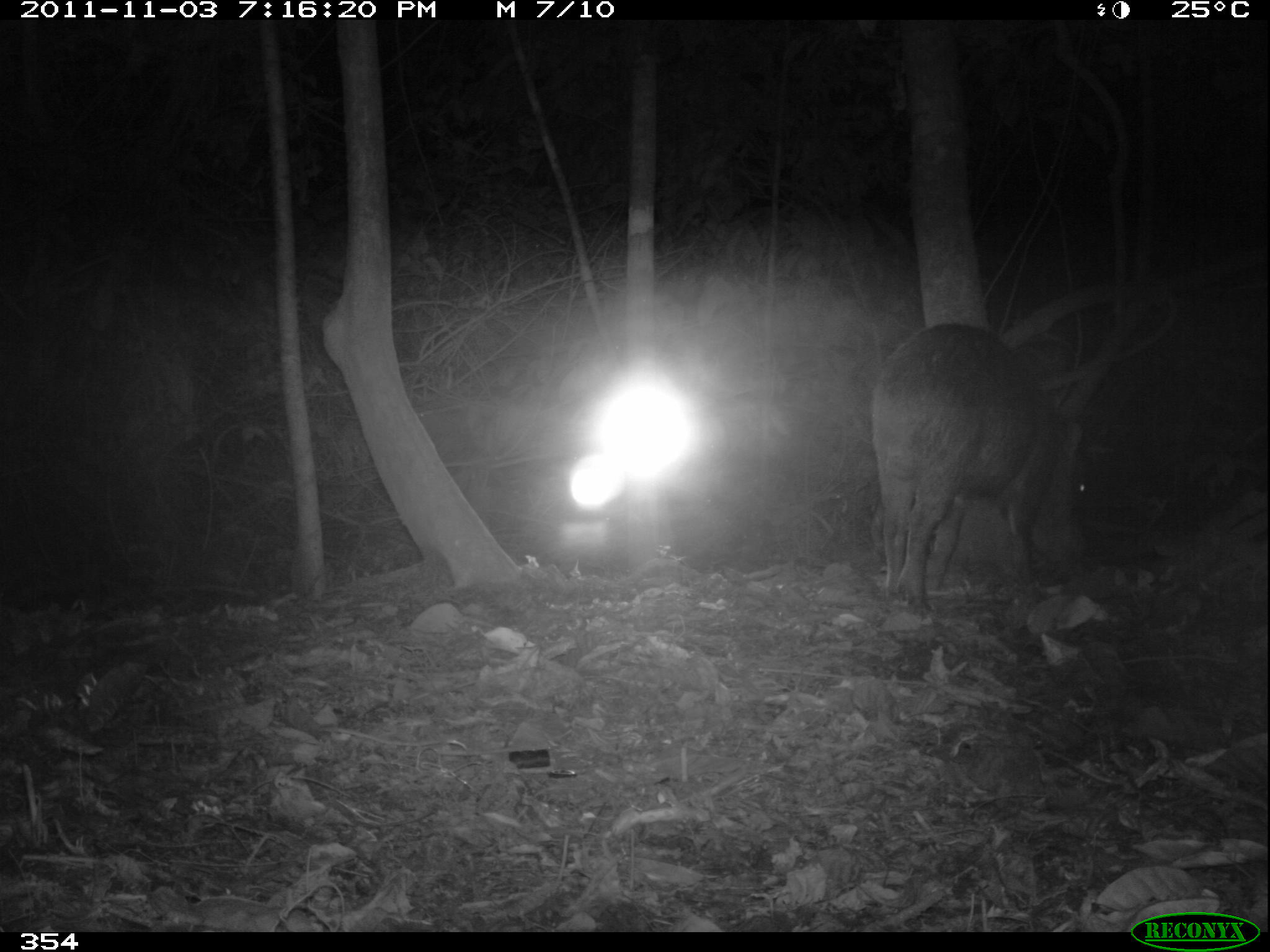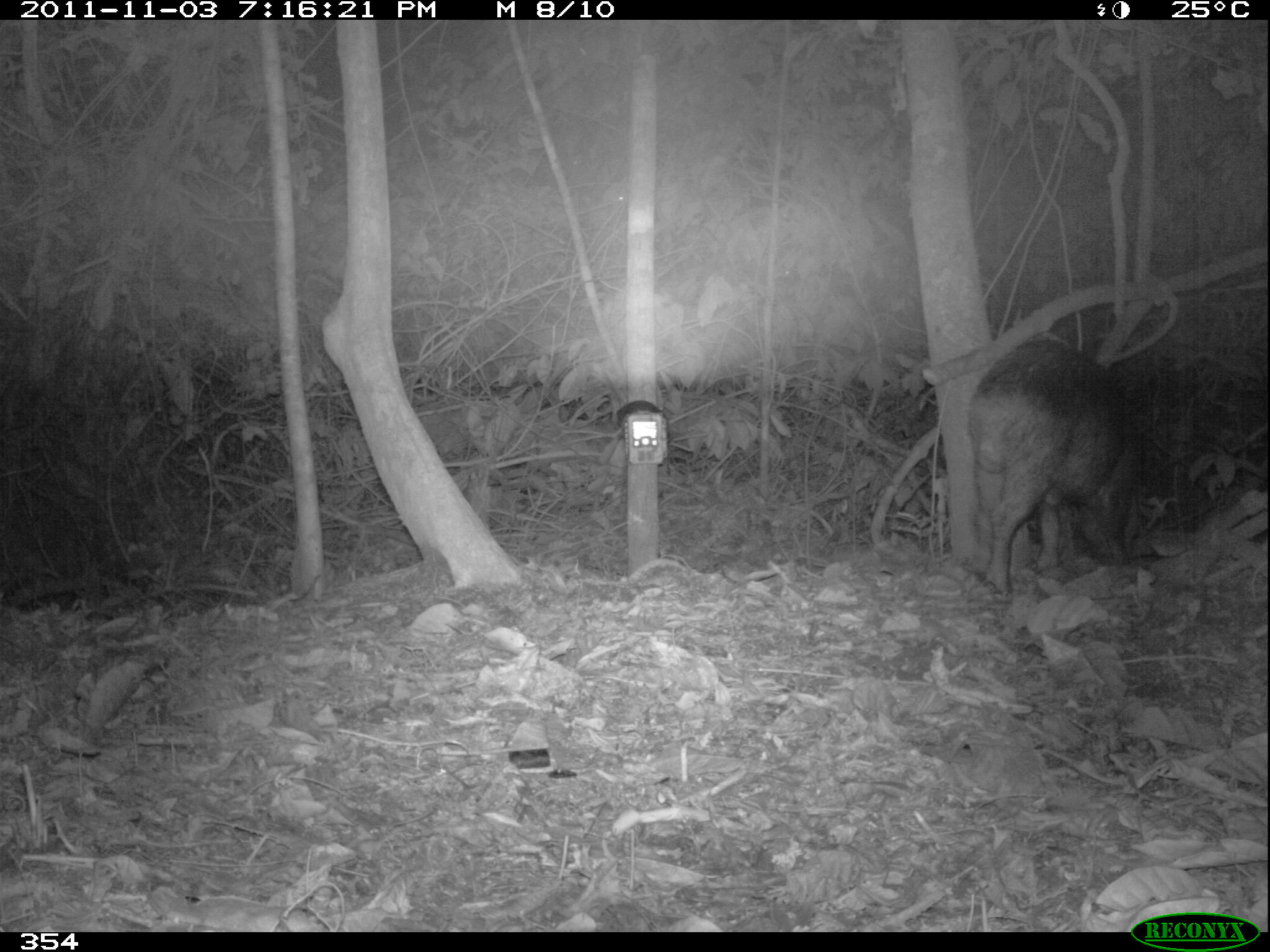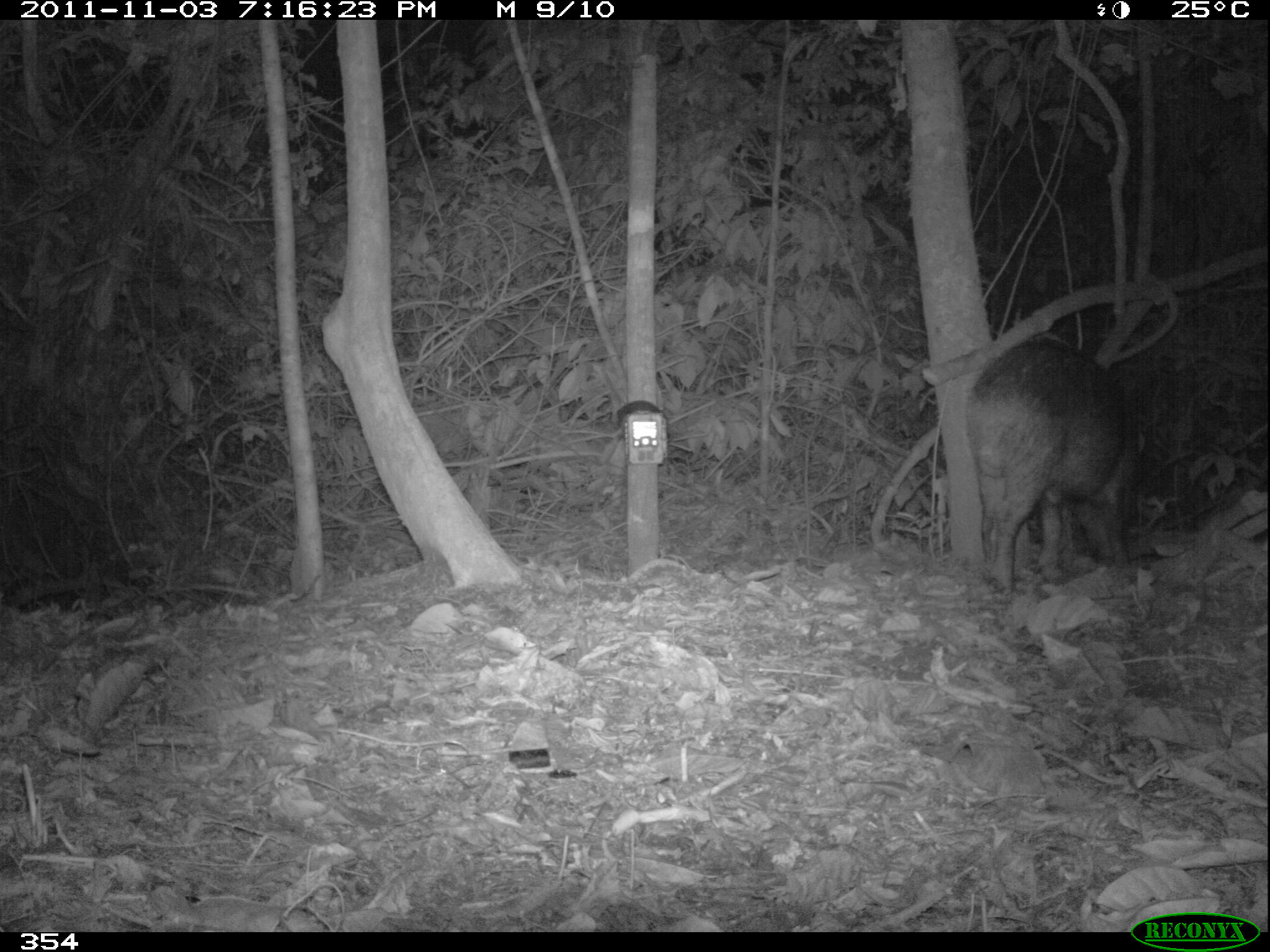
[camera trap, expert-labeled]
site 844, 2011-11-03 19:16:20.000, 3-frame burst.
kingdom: Animalia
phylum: Chordata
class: Mammalia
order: Artiodactyla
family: Tayassuidae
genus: Tayassu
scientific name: Tayassu pecari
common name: white-lipped peccary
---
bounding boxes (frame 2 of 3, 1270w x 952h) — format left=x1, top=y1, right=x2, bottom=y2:
tayassu pecari: left=965, top=333, right=1140, bottom=596